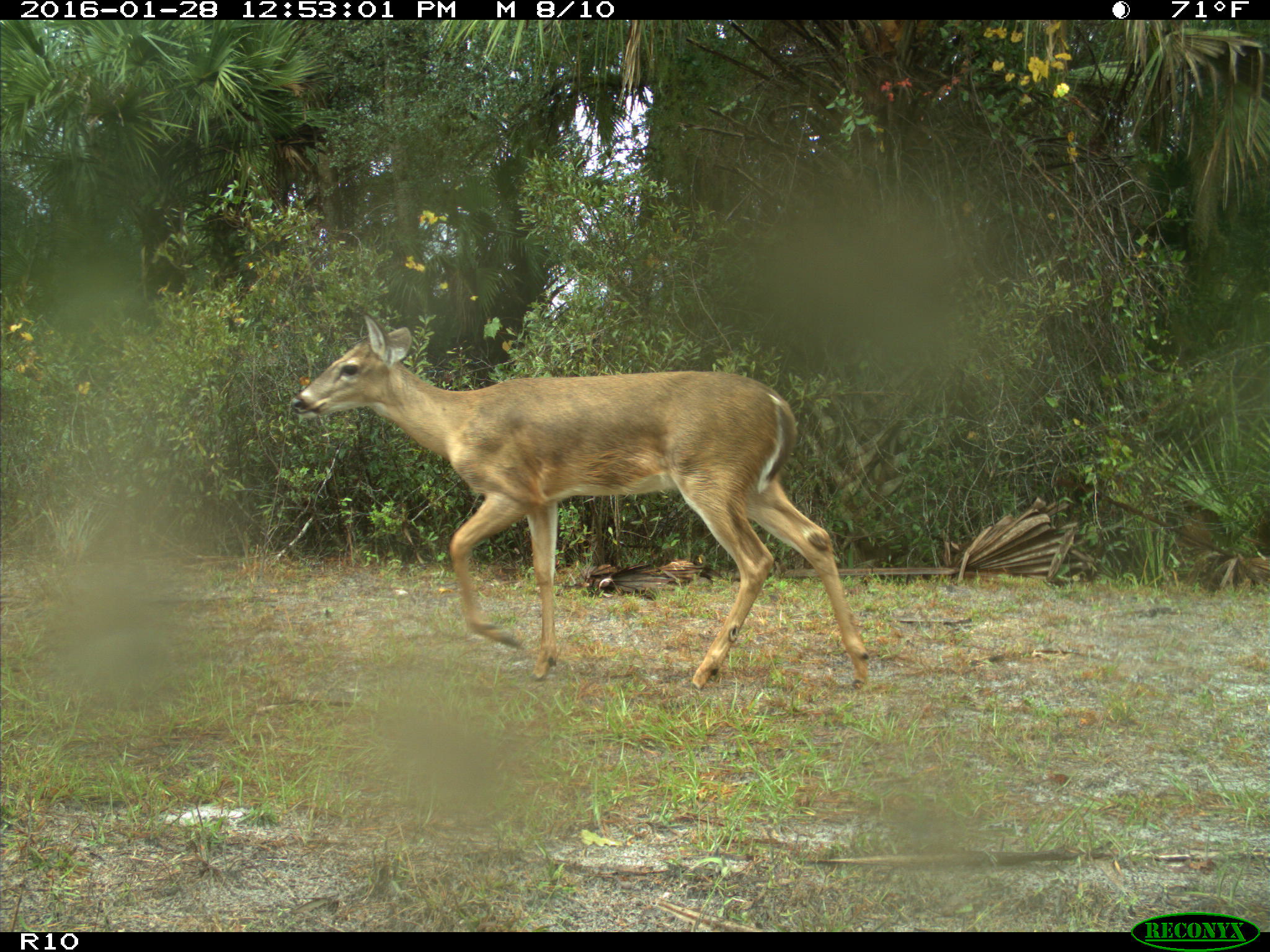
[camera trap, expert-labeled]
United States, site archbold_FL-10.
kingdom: Animalia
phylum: Chordata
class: Mammalia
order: Artiodactyla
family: Cervidae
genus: Odocoileus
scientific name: Odocoileus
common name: deer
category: unidentified deer